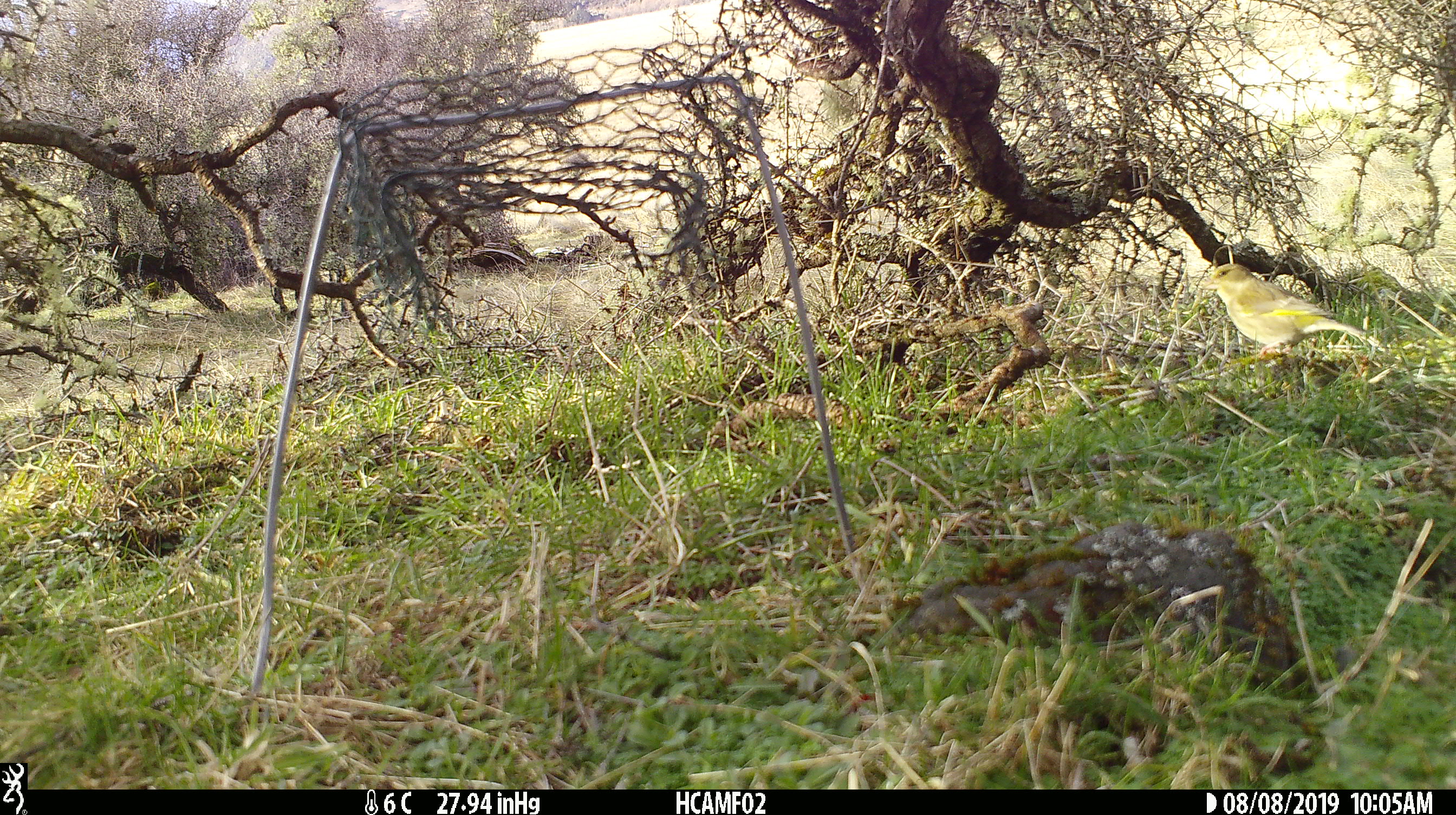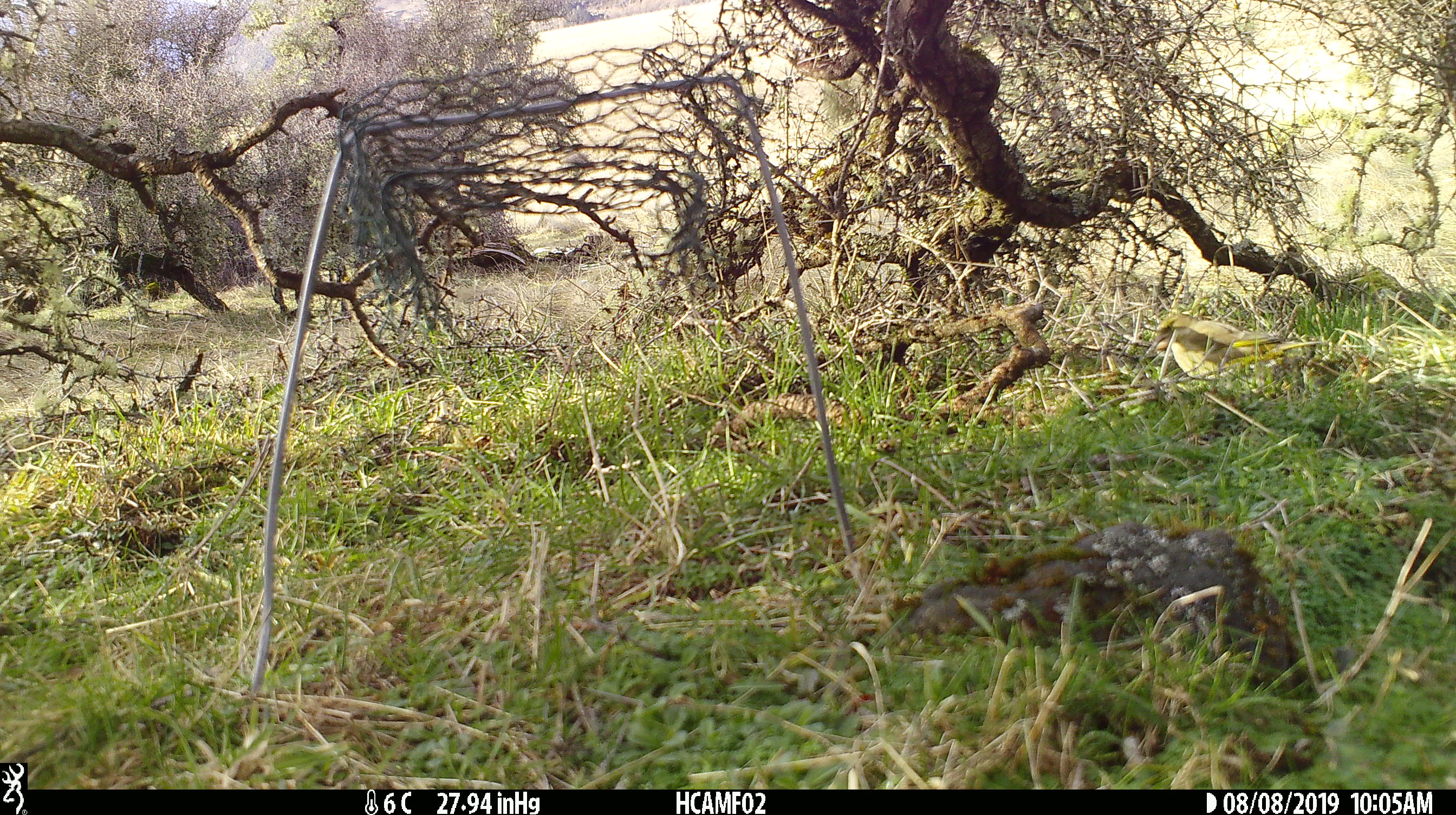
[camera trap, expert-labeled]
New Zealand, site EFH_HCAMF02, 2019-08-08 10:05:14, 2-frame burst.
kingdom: Animalia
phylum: Chordata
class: Aves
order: Passeriformes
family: Fringillidae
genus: Chloris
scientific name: Chloris chloris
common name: greenfinch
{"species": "greenfinch (Chloris chloris)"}